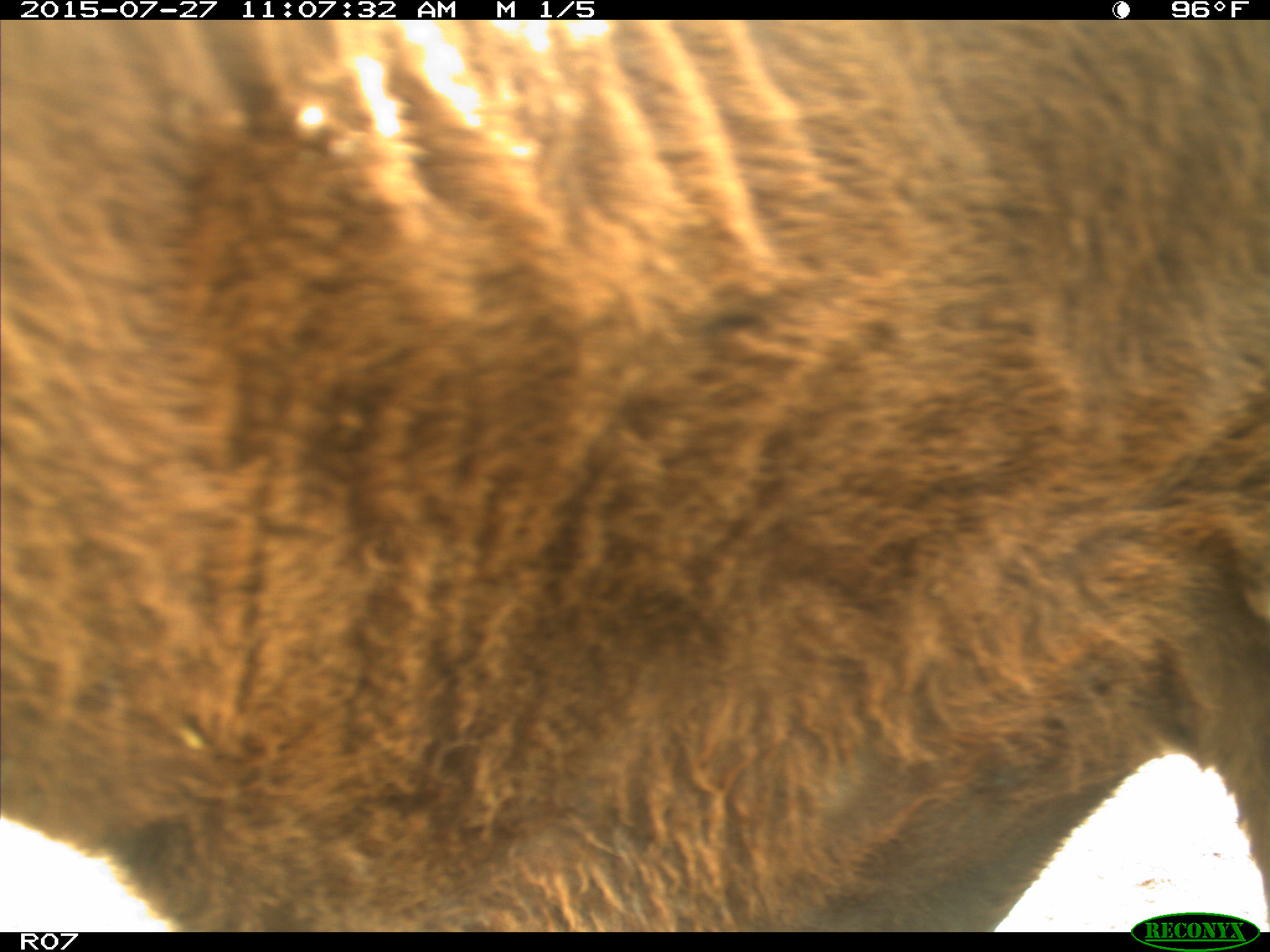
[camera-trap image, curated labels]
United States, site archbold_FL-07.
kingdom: Animalia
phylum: Chordata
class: Mammalia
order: Artiodactyla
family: Bovidae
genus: Bos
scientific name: Bos taurus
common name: domestic cow